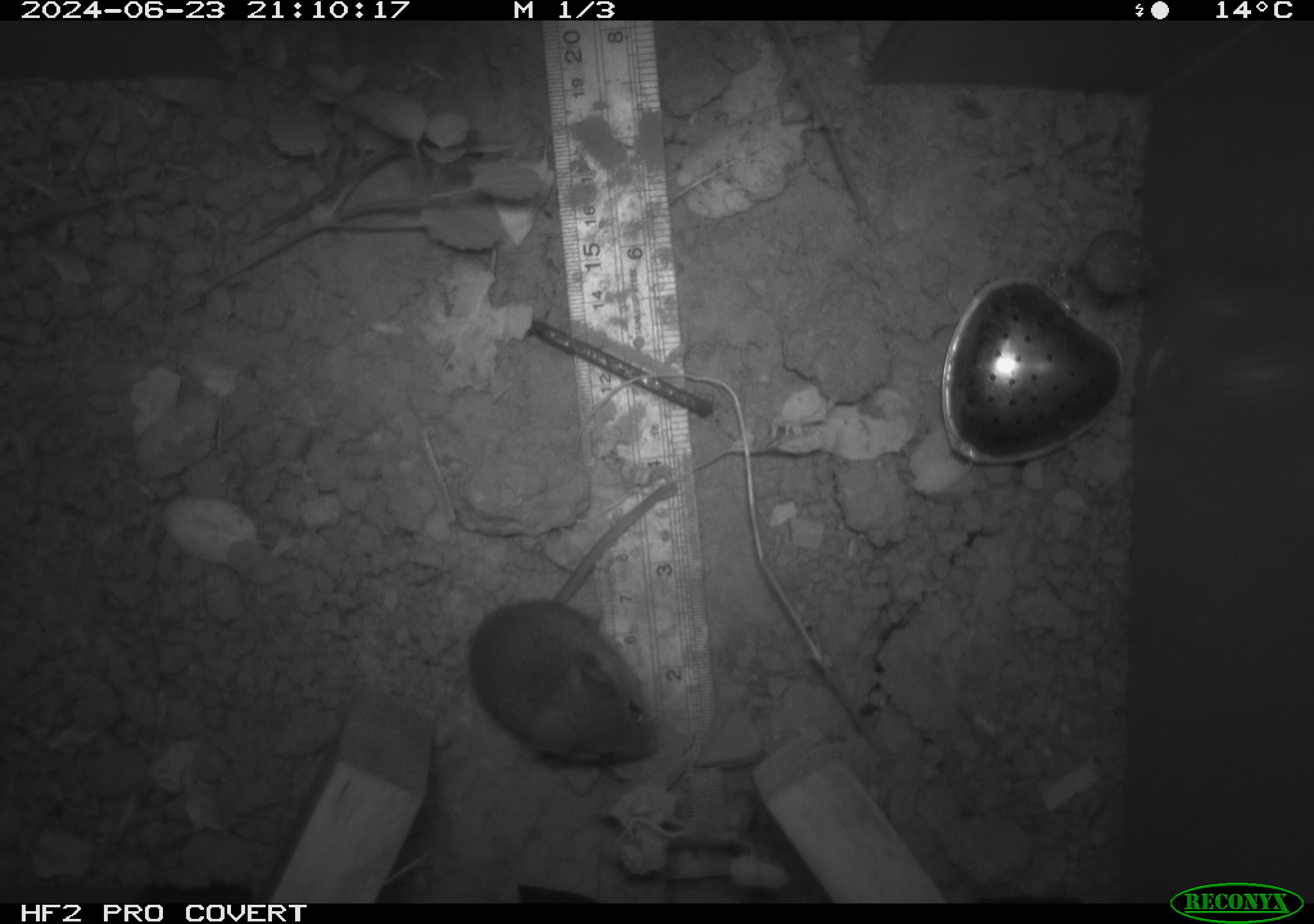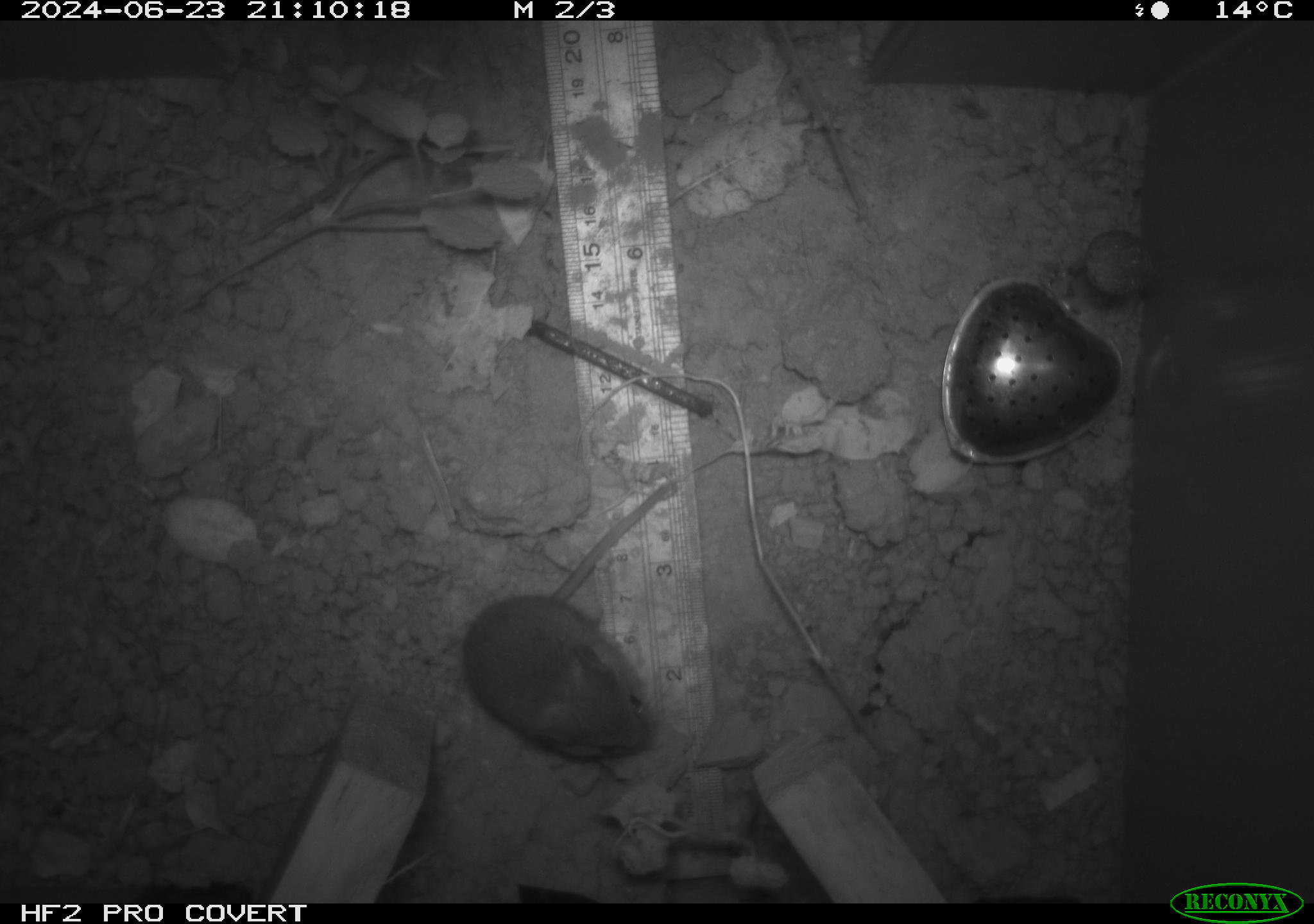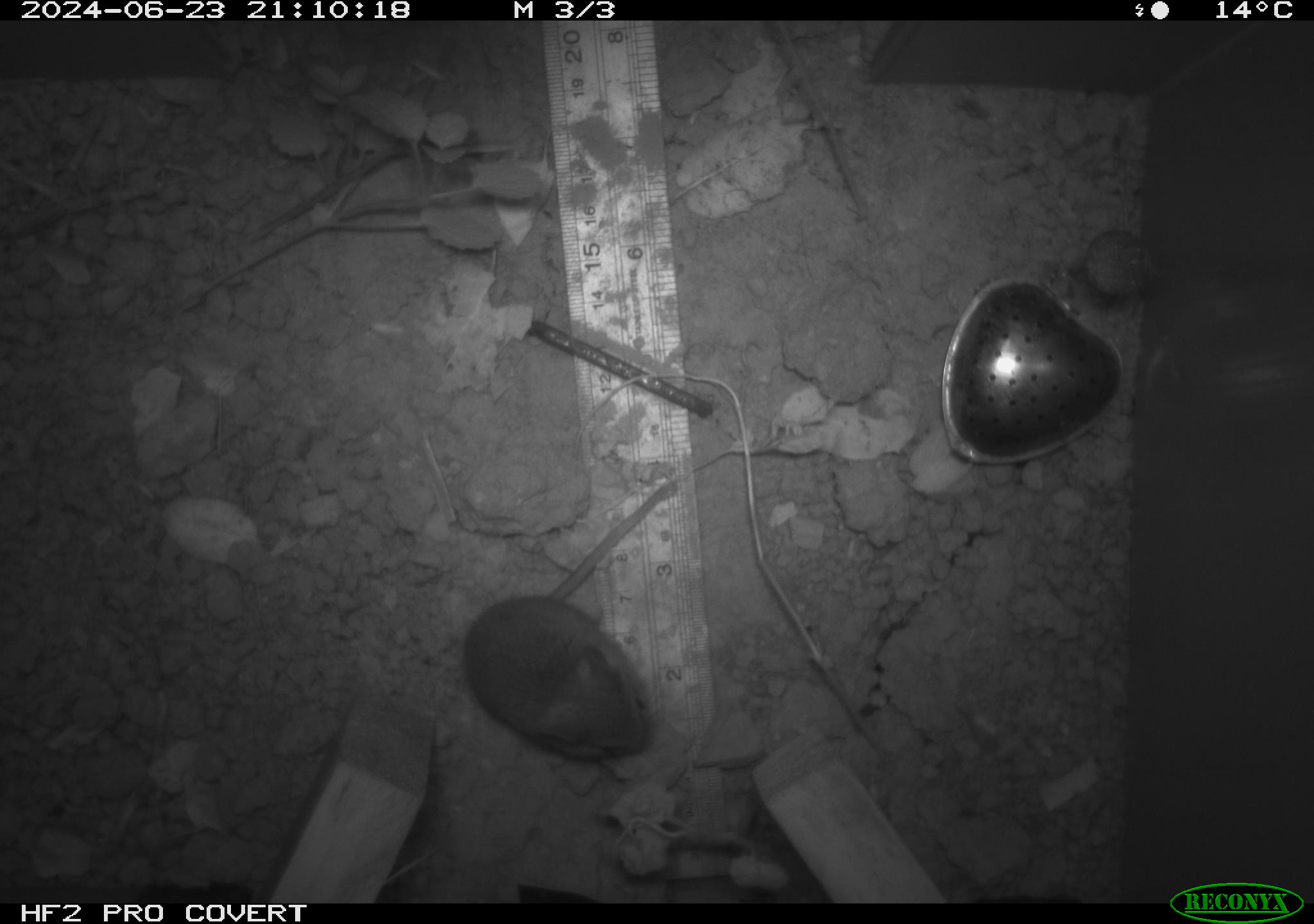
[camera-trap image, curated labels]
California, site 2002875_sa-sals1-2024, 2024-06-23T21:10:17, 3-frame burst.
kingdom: Animalia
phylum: Chordata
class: Mammalia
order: Rodentia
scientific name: Rodentia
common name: mouse species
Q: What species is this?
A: Mouse species (Rodentia).